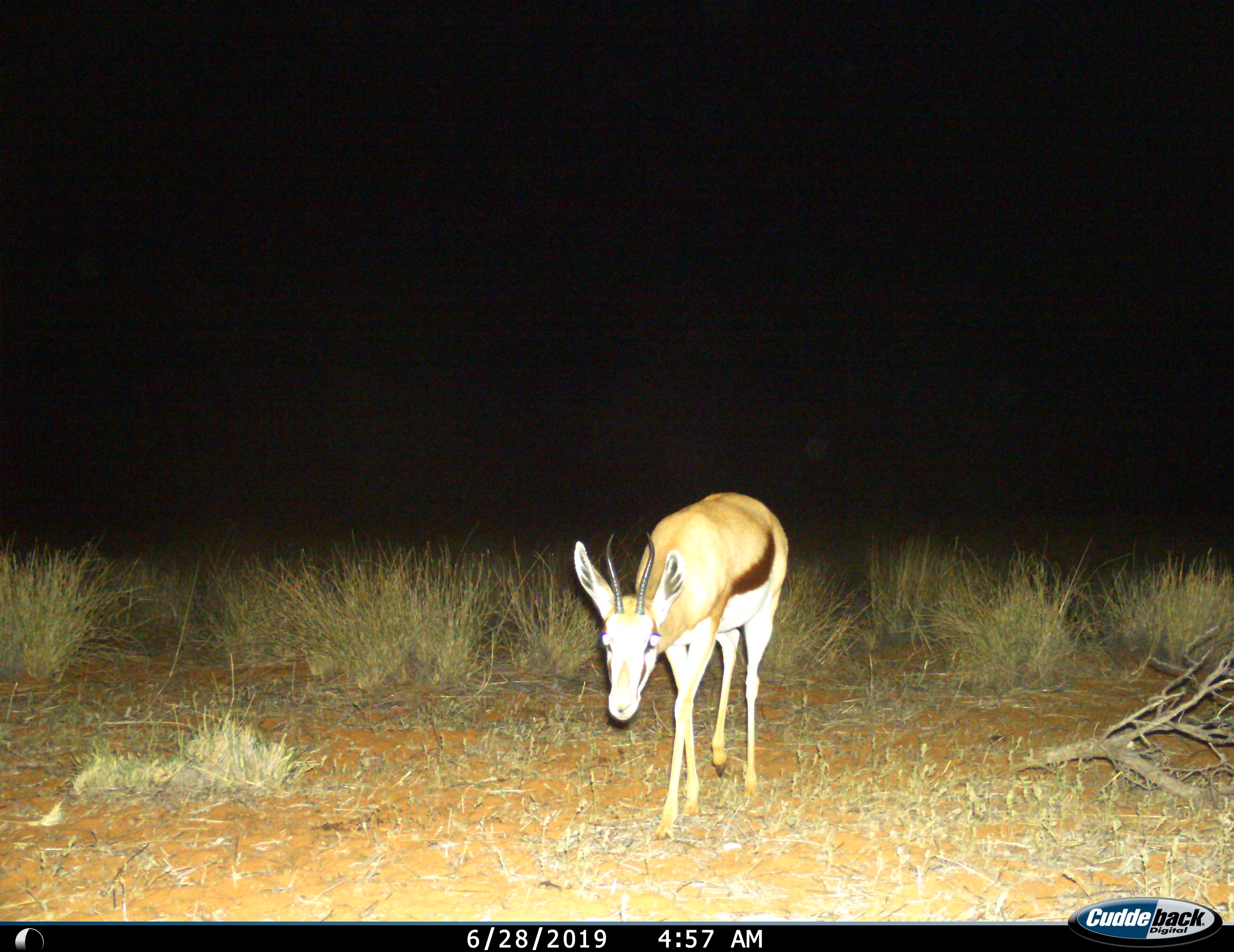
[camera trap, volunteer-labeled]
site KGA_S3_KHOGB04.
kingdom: Animalia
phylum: Chordata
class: Mammalia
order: Artiodactyla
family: Bovidae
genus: Antidorcas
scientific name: Antidorcas marsupialis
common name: springbok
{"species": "springbok (Antidorcas marsupialis)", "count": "1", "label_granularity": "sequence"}